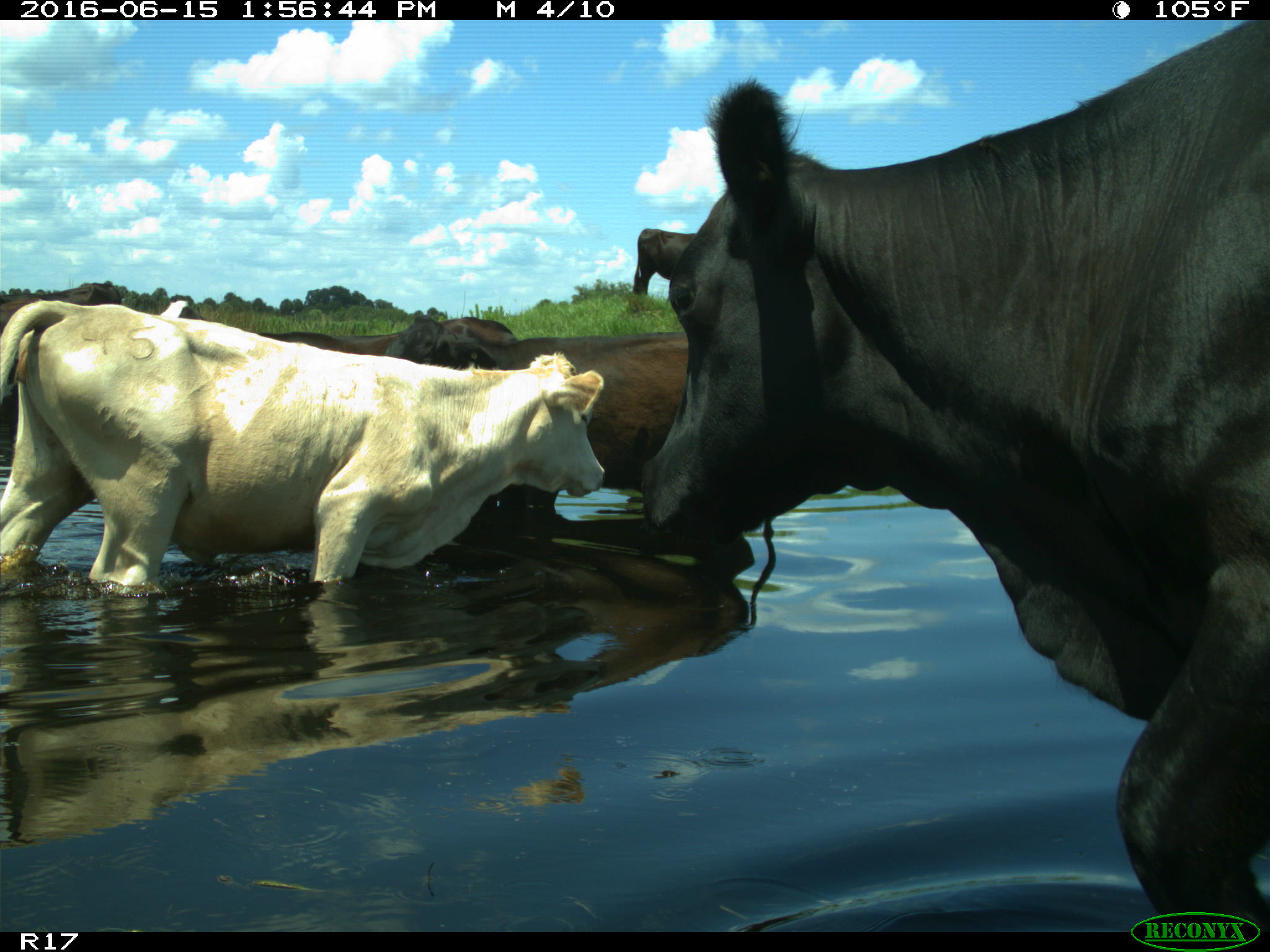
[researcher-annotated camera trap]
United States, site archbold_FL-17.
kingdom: Animalia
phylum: Chordata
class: Mammalia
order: Artiodactyla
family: Bovidae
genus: Bos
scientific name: Bos taurus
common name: domestic cow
Bos taurus (domestic cow).